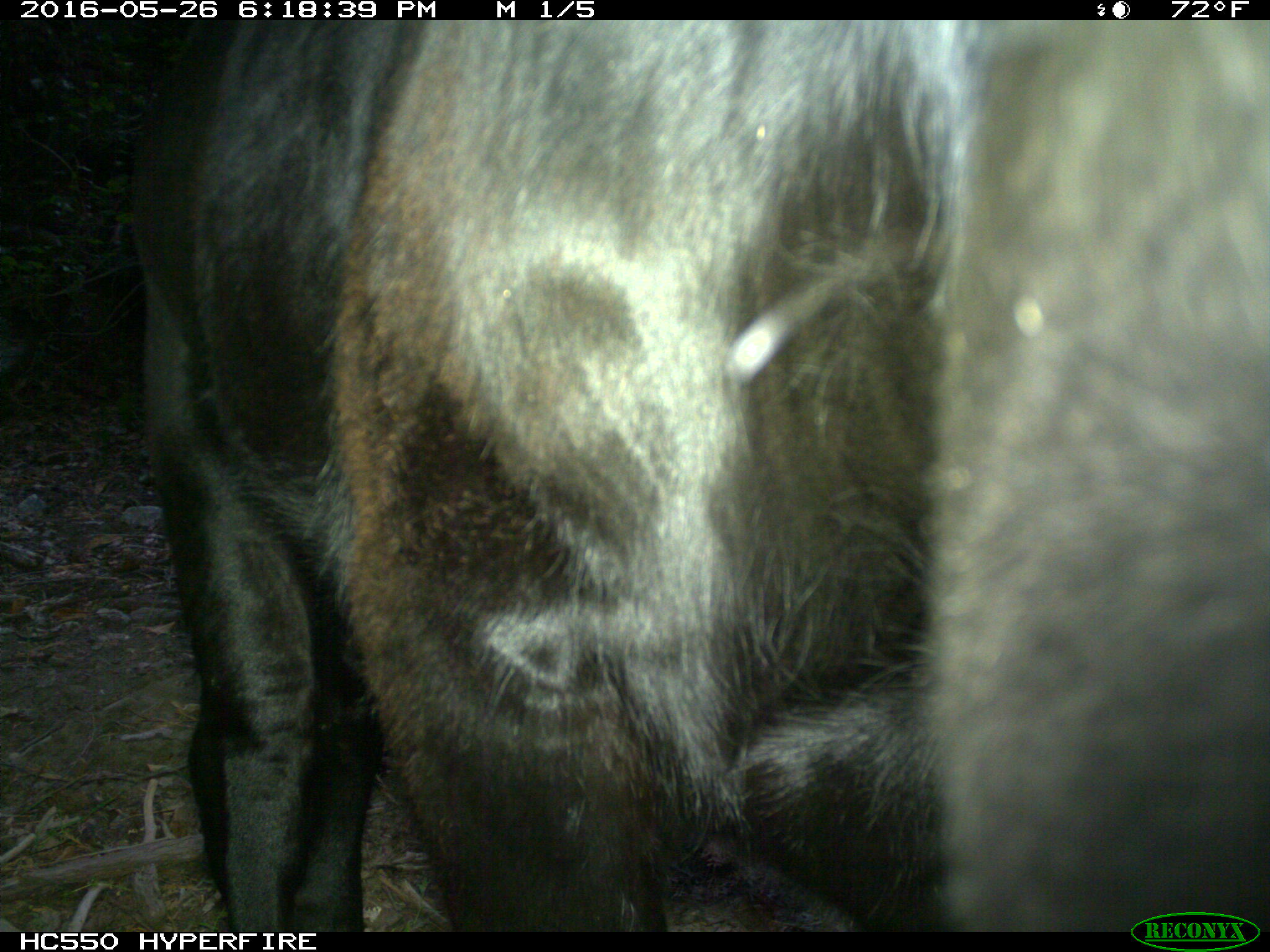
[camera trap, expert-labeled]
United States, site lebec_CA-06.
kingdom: Animalia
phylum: Chordata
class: Mammalia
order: Artiodactyla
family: Bovidae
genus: Bos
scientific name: Bos taurus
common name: domestic cow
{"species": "Bos taurus (domestic cow)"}